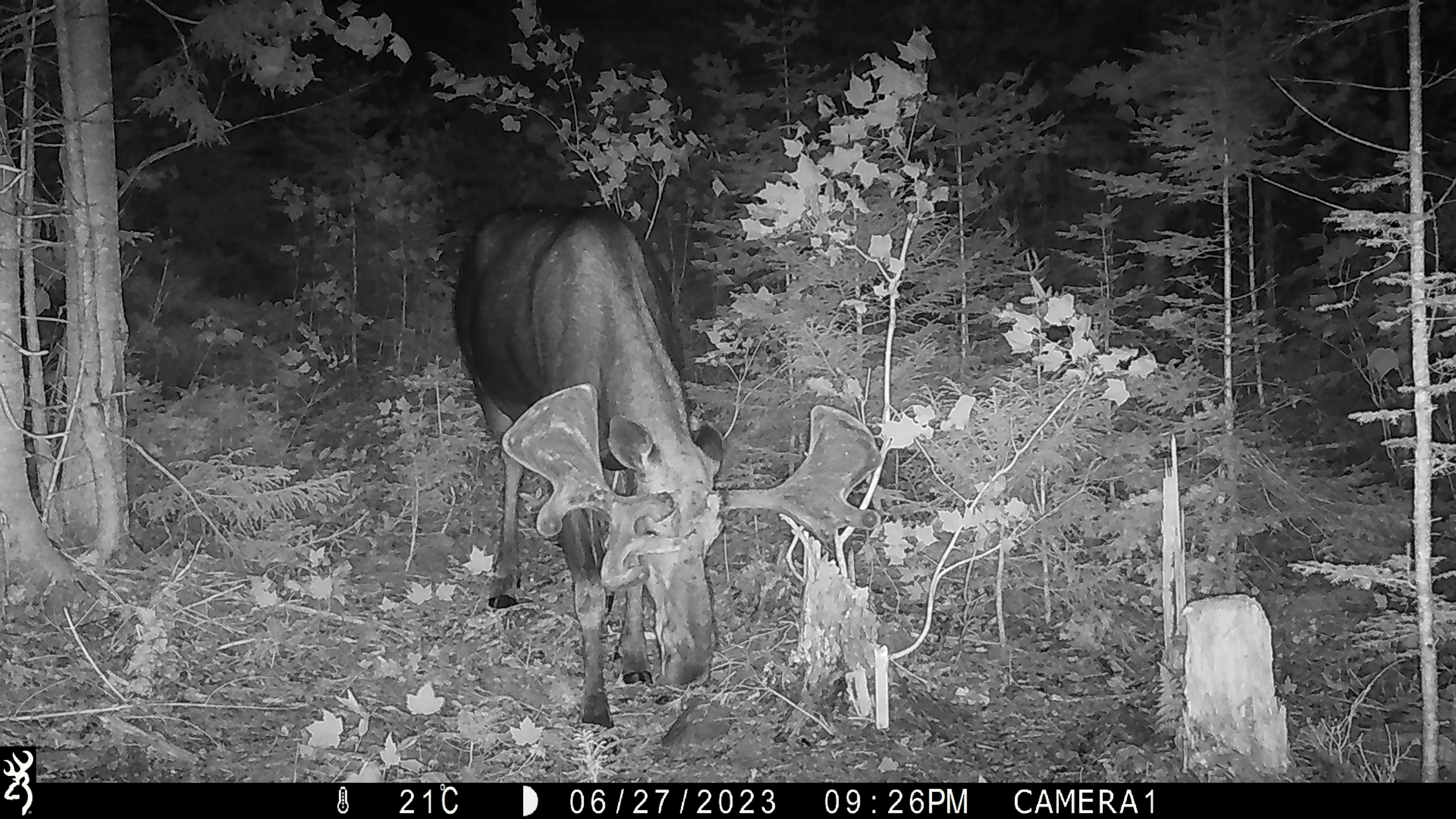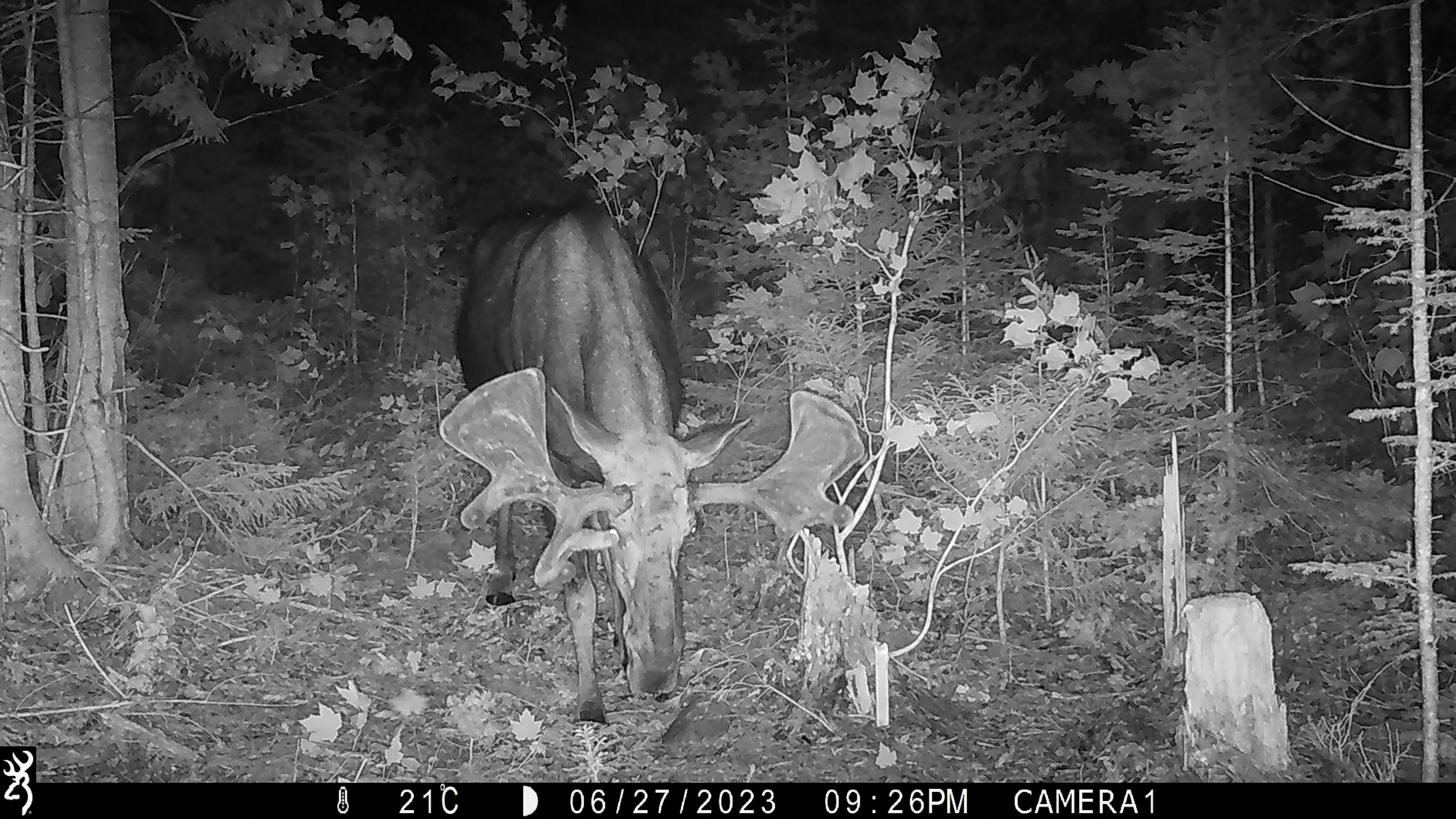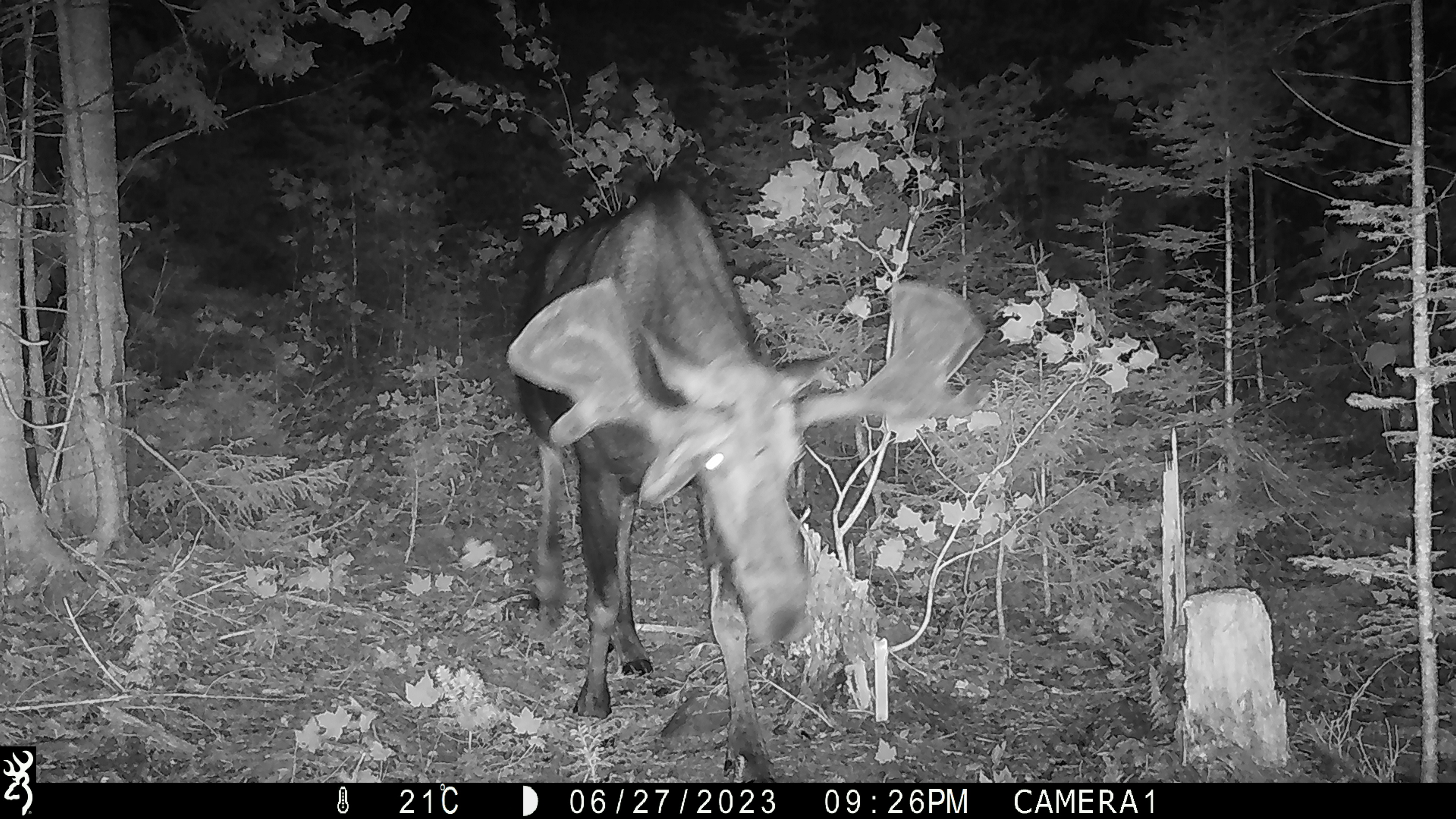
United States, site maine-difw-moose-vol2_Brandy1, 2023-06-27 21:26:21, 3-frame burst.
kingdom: Animalia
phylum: Chordata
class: Mammalia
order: Artiodactyla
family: Cervidae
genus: Alces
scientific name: Alces alces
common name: moose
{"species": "moose (Alces alces)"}